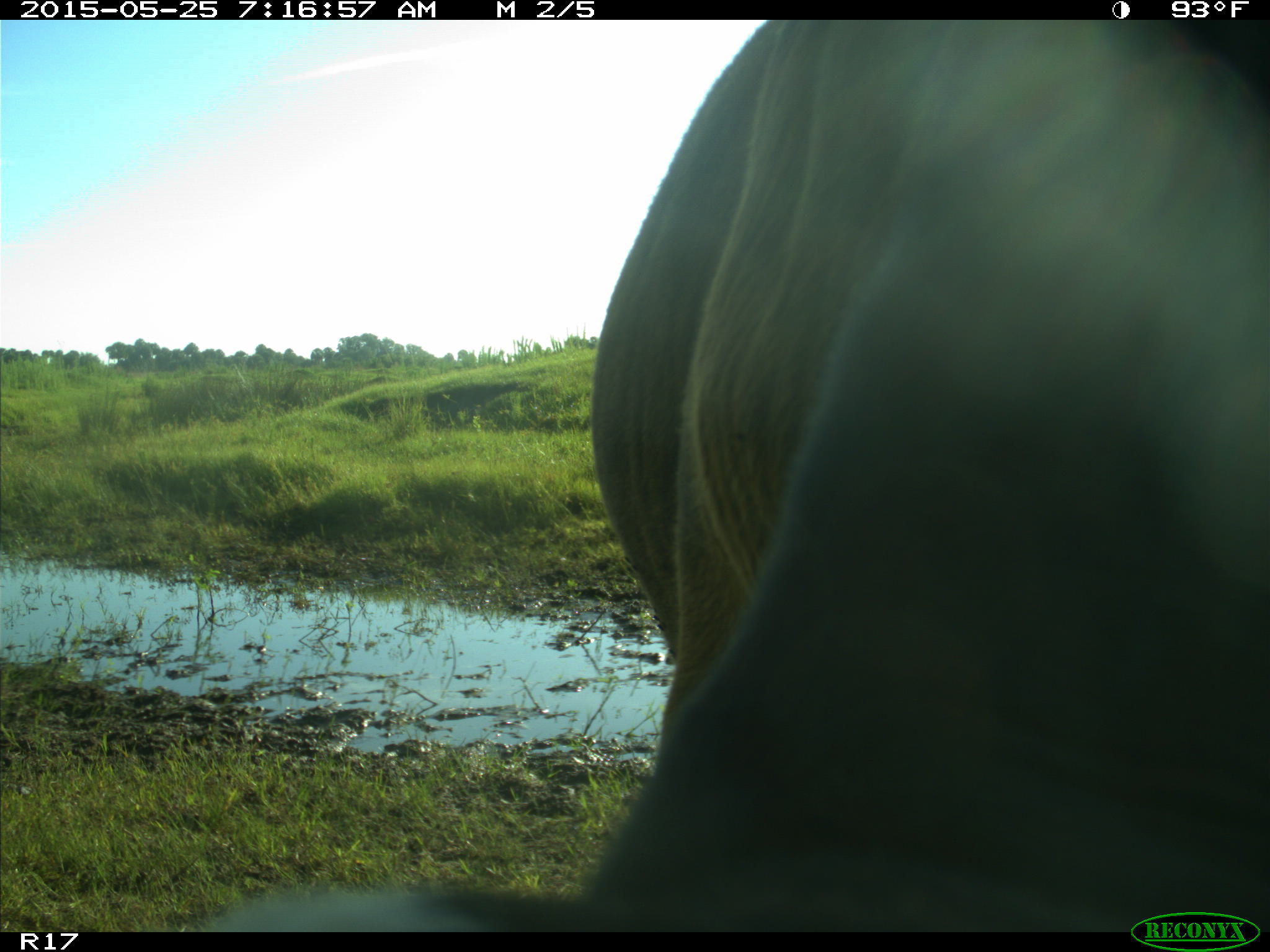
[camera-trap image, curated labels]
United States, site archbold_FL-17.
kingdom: Animalia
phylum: Chordata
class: Mammalia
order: Artiodactyla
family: Bovidae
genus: Bos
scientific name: Bos taurus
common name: domestic cow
Bos taurus (domestic cow).